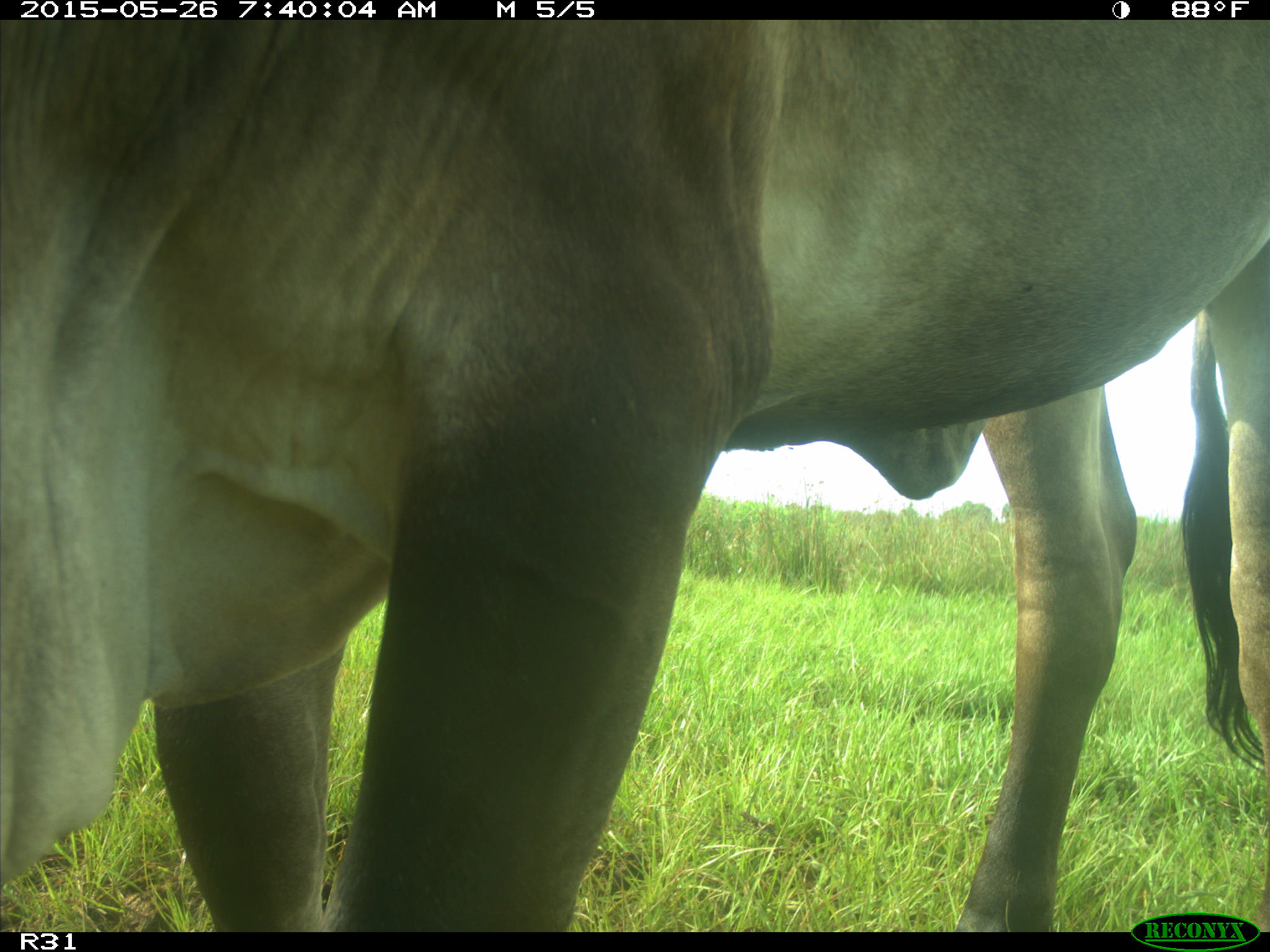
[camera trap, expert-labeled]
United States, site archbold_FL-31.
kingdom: Animalia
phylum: Chordata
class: Mammalia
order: Artiodactyla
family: Bovidae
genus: Bos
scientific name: Bos taurus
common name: domestic cow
Bos taurus (domestic cow).